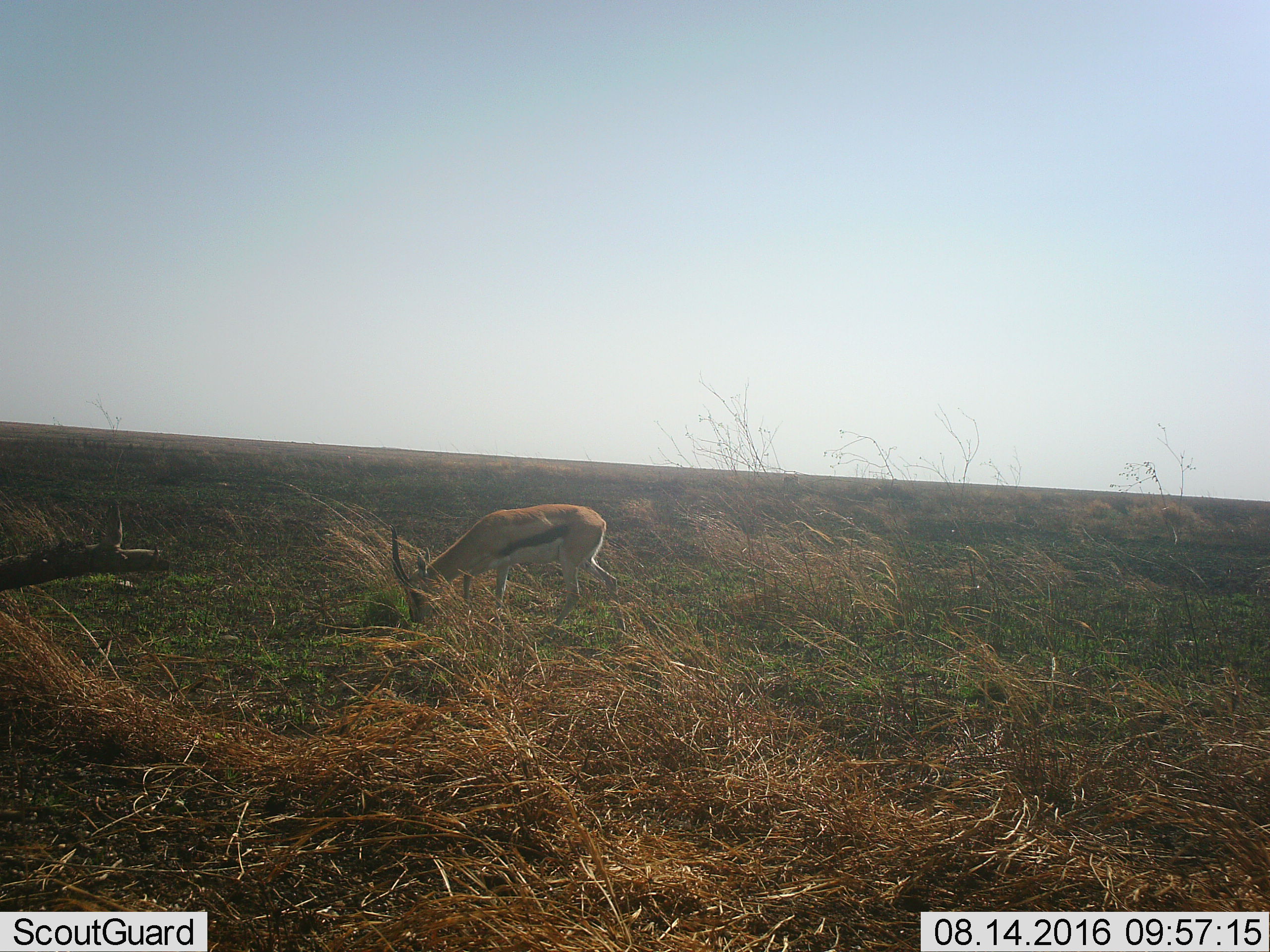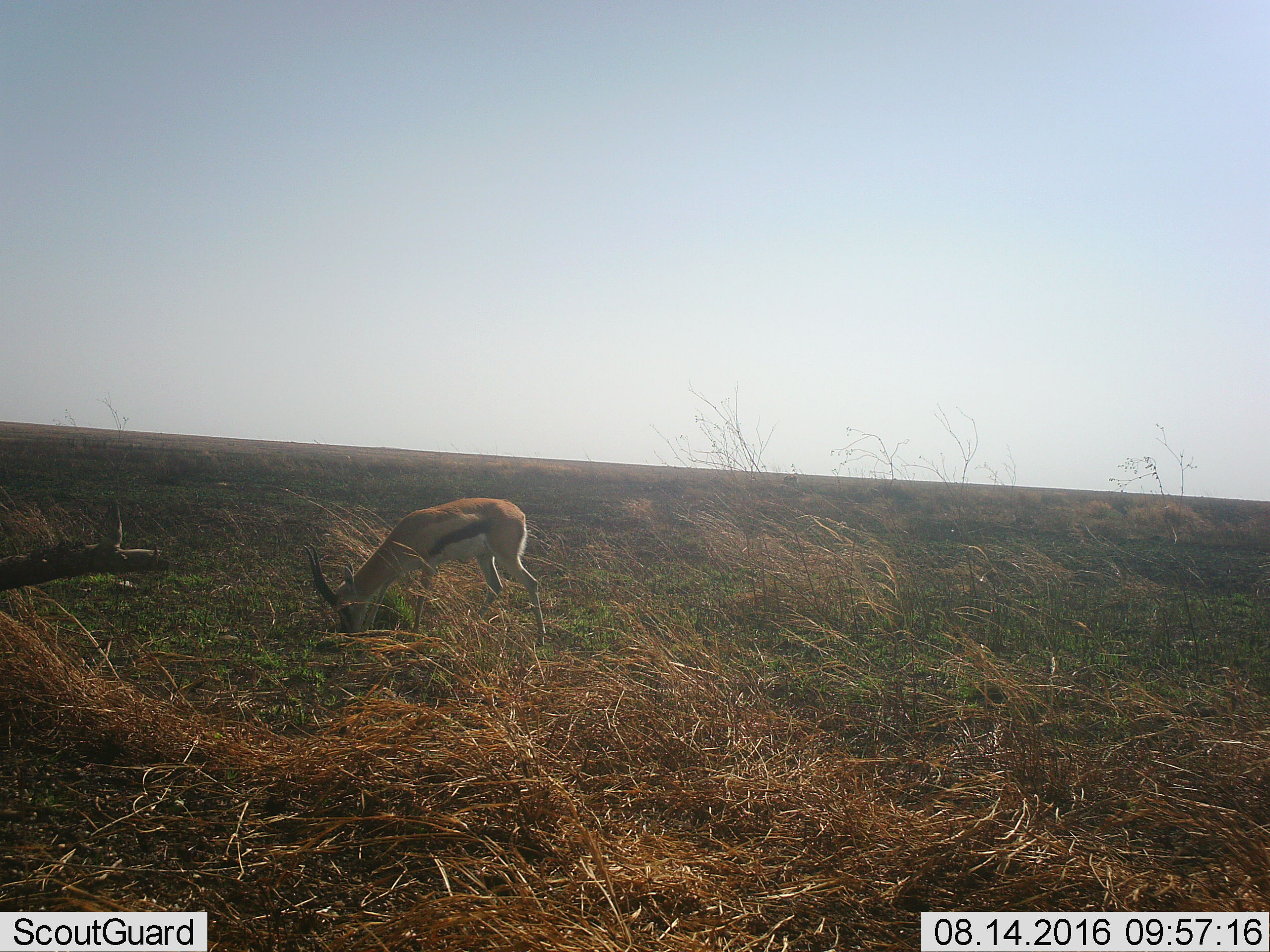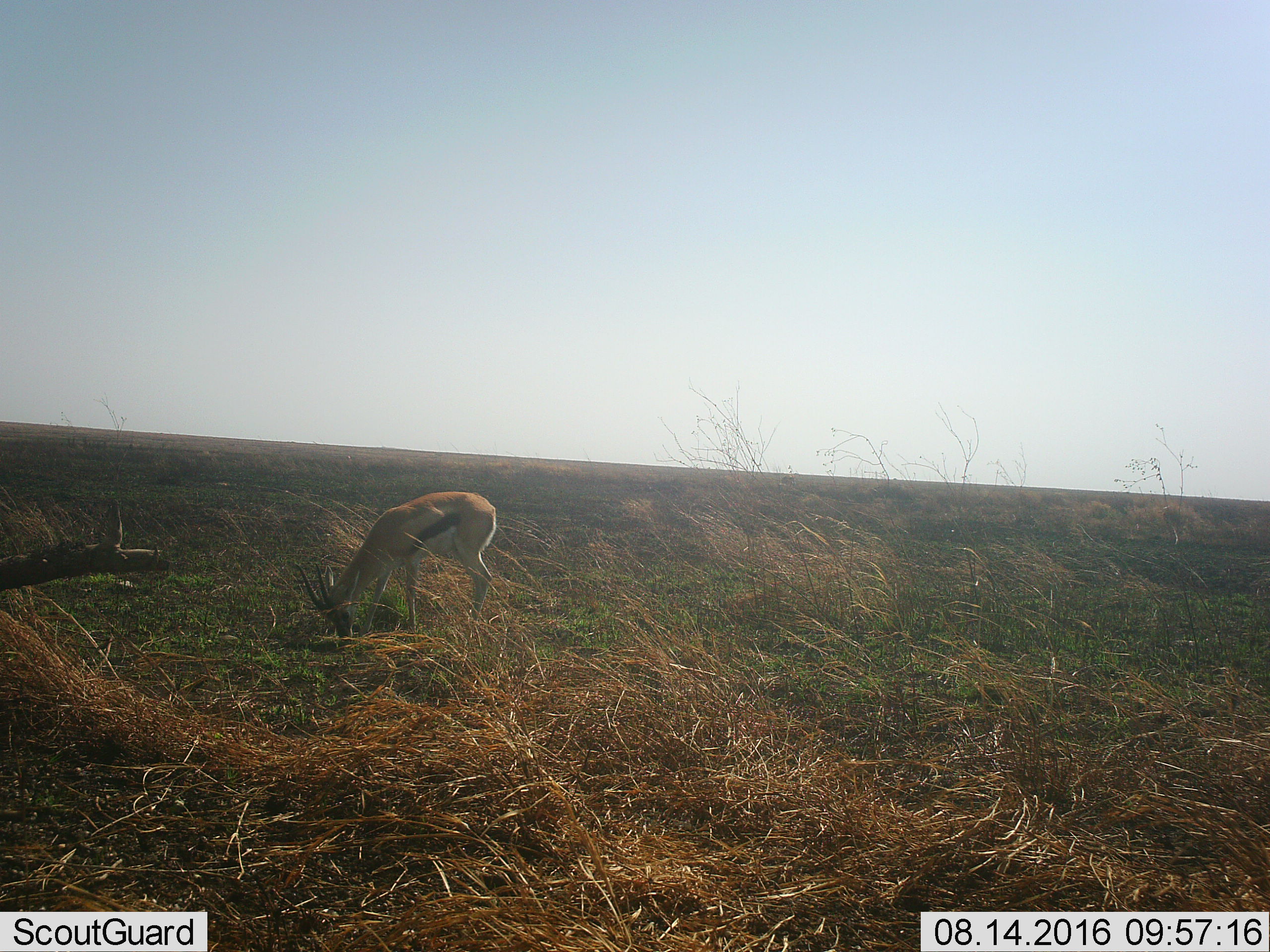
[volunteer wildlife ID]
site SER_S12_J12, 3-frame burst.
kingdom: Animalia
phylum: Chordata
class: Mammalia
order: Artiodactyla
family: Bovidae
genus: Eudorcas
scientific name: Eudorcas thomsonii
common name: thomson's gazelle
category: gazellethomsons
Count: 1.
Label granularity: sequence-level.